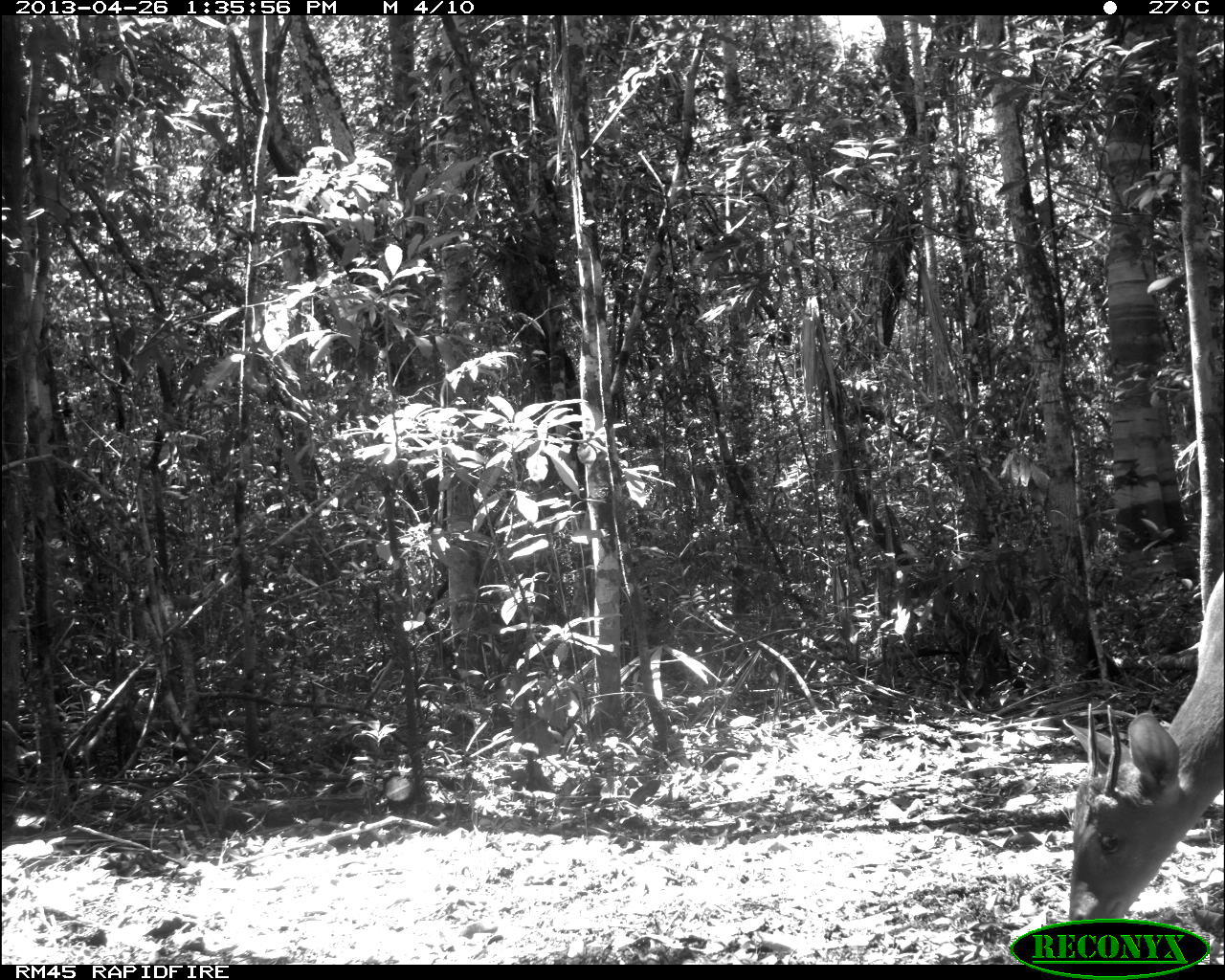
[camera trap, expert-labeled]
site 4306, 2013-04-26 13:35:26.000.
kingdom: Animalia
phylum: Chordata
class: Mammalia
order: Artiodactyla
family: Cervidae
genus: Odocoileus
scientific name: Odocoileus pandora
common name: yucatán brown brocket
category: mazama pandora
Mazama pandora (yucatán brown brocket) (Odocoileus pandora), count 1, sex male.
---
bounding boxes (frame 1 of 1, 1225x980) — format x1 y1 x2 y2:
mazama pandora: 1067 568 1224 918